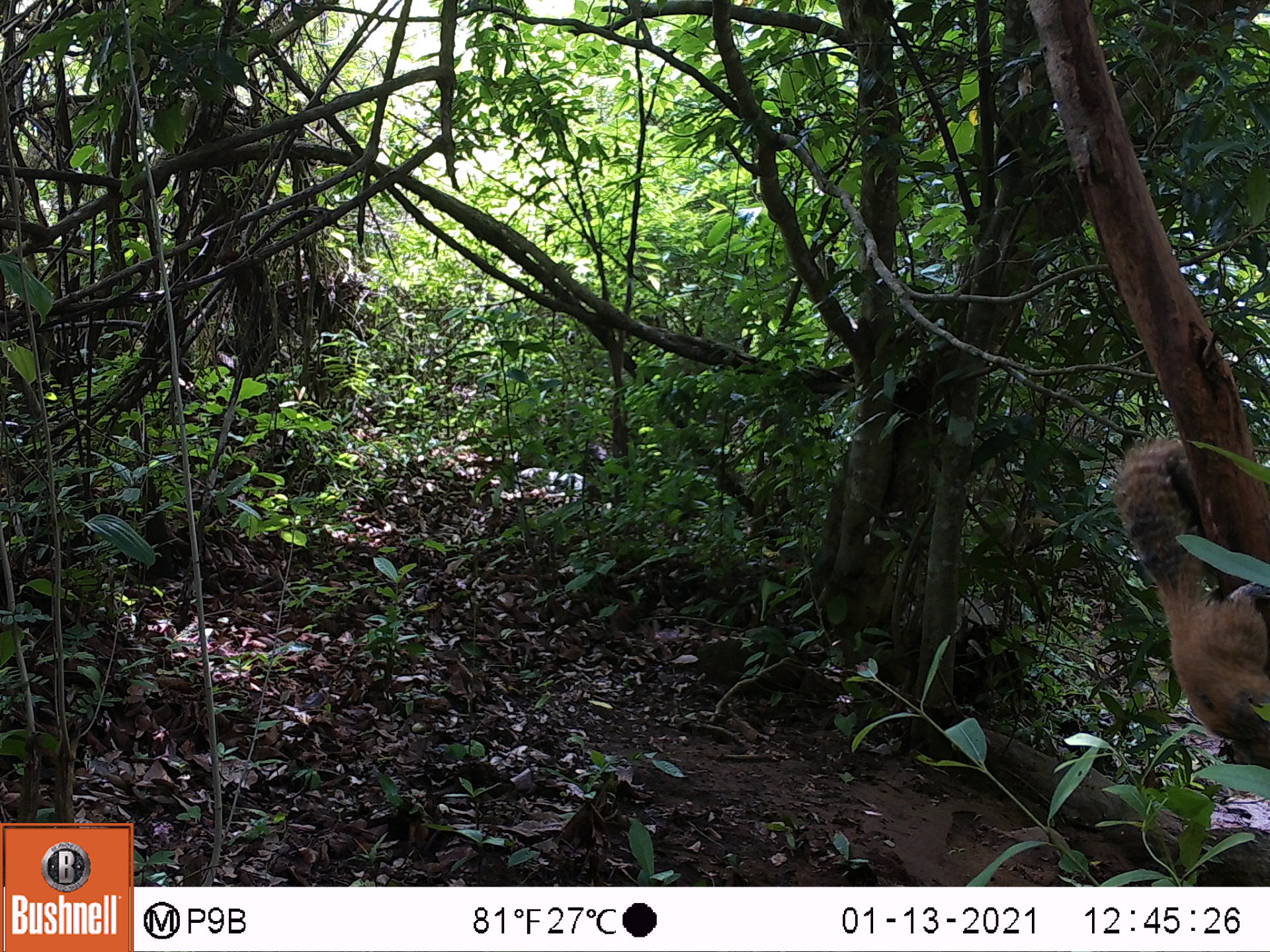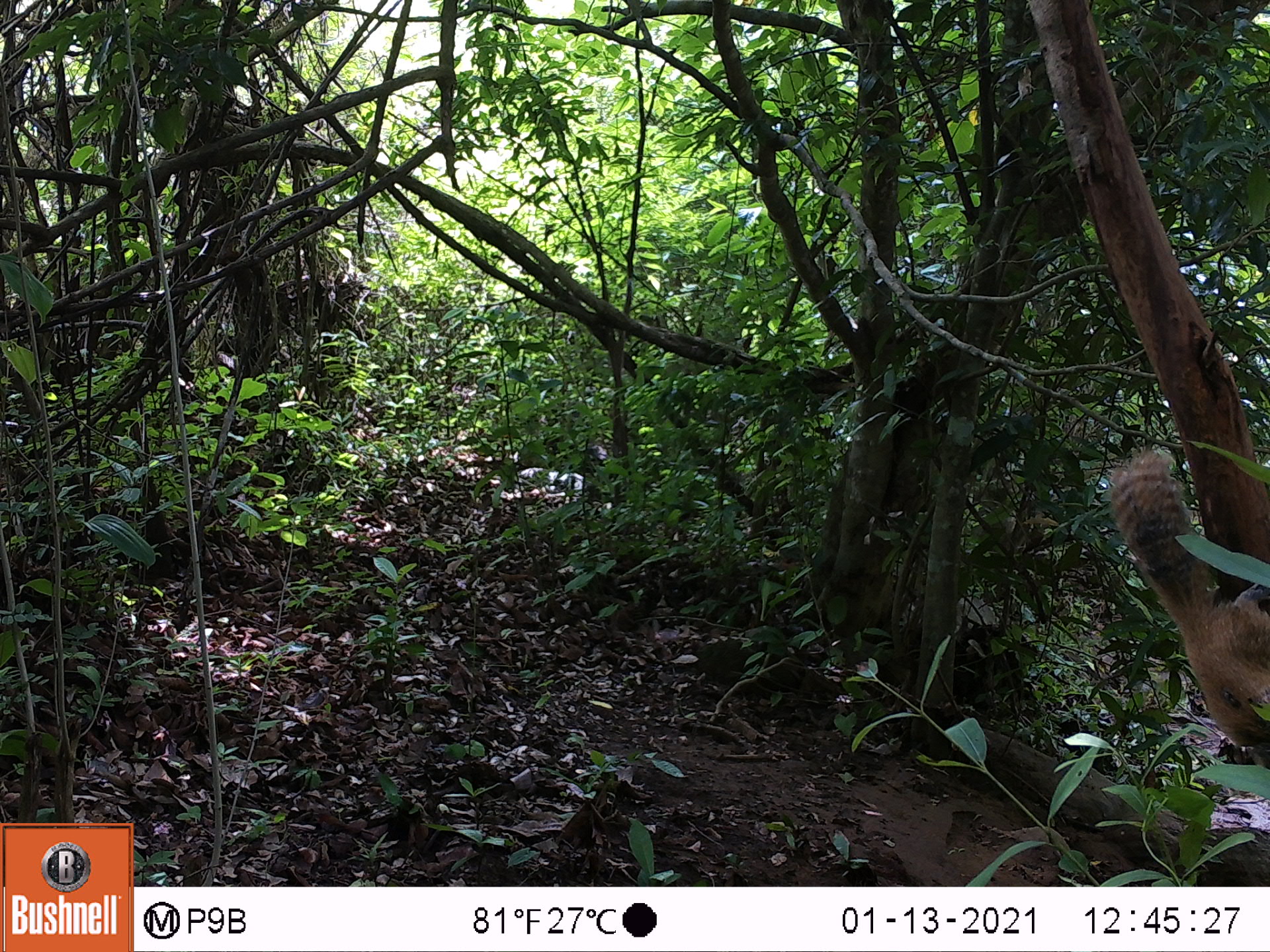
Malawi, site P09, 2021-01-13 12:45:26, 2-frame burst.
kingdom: Animalia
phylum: Chordata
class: Mammalia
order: Rodentia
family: Sciuridae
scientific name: Sciuridae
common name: squirrel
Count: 1.